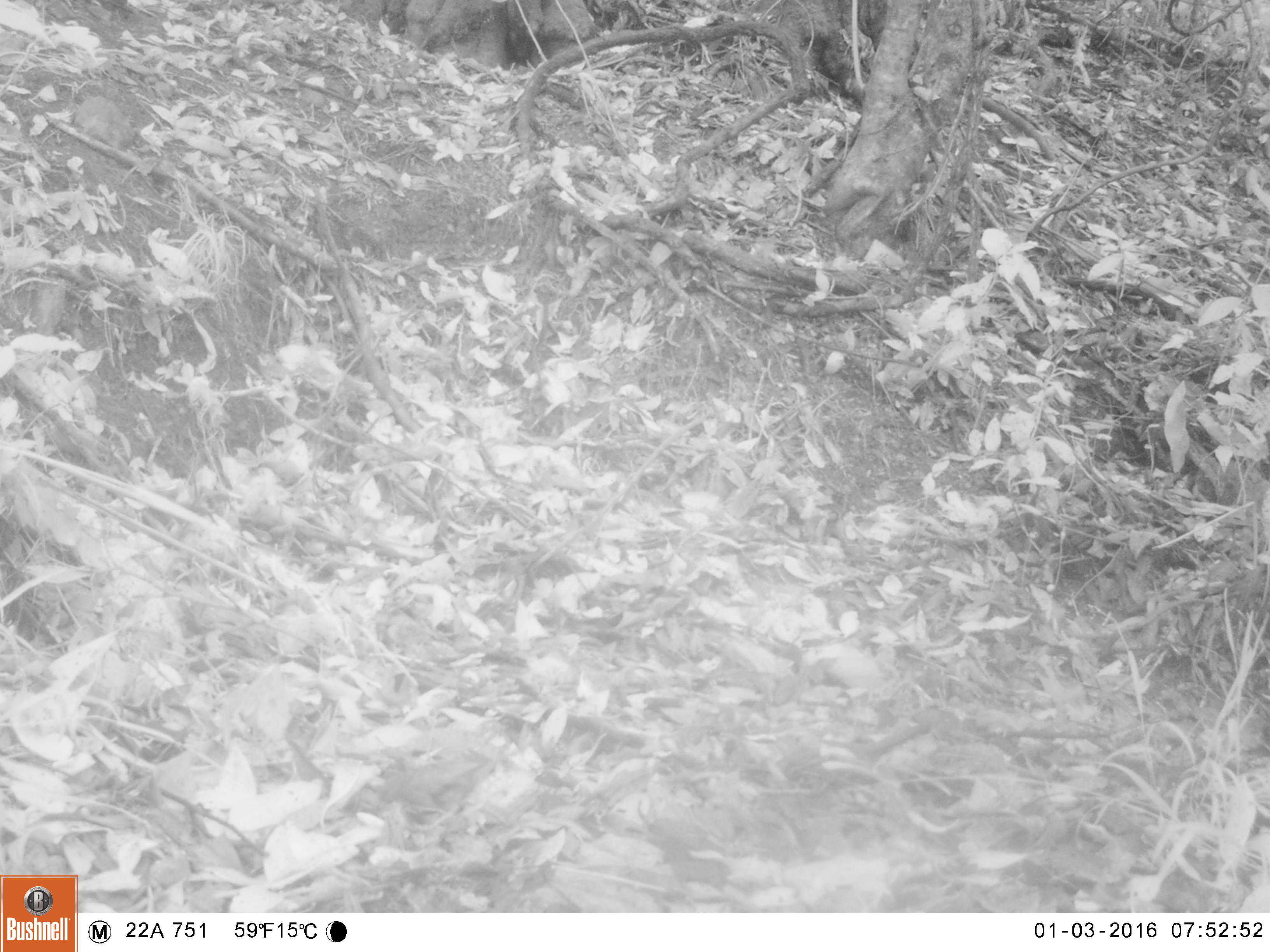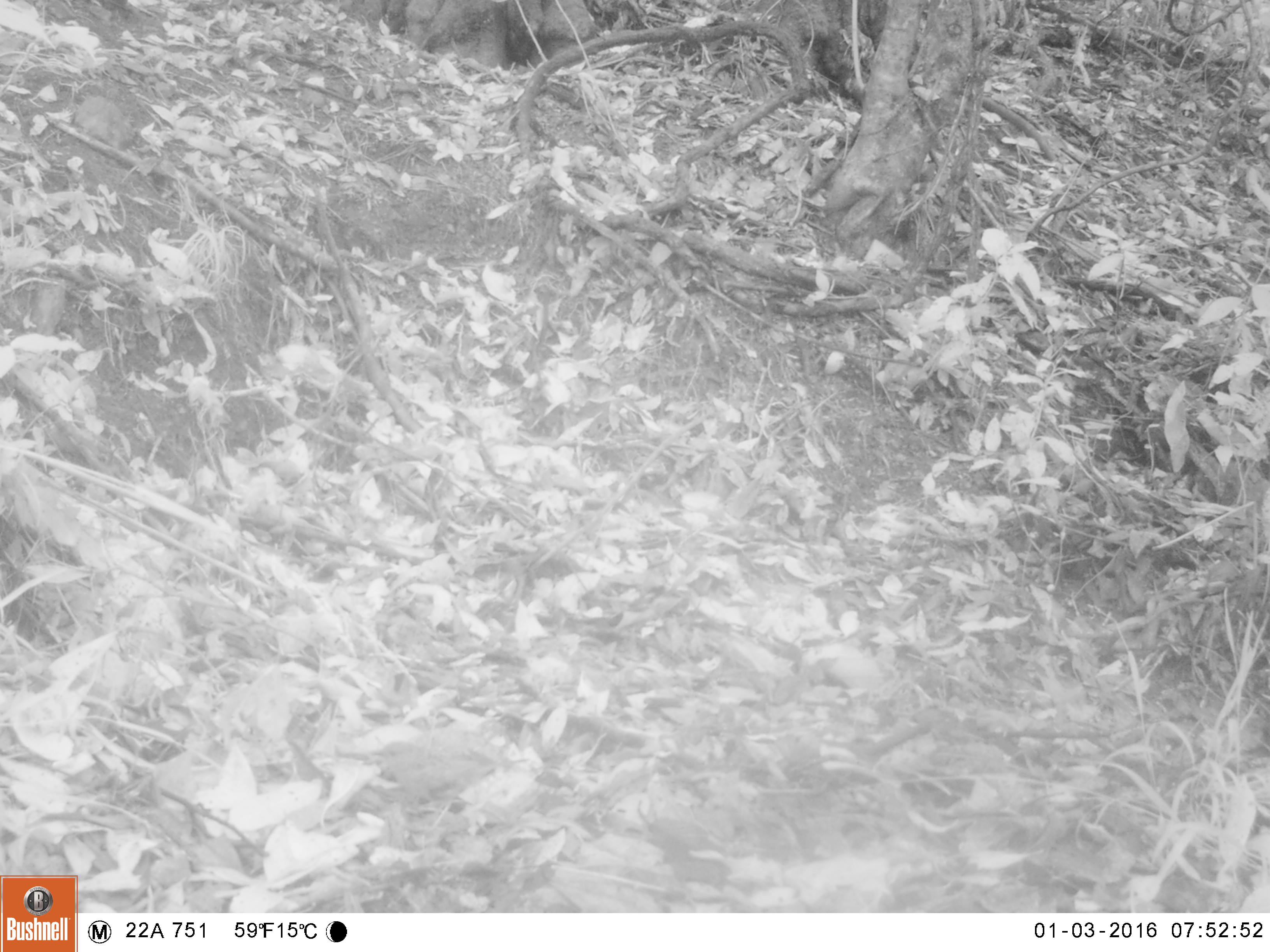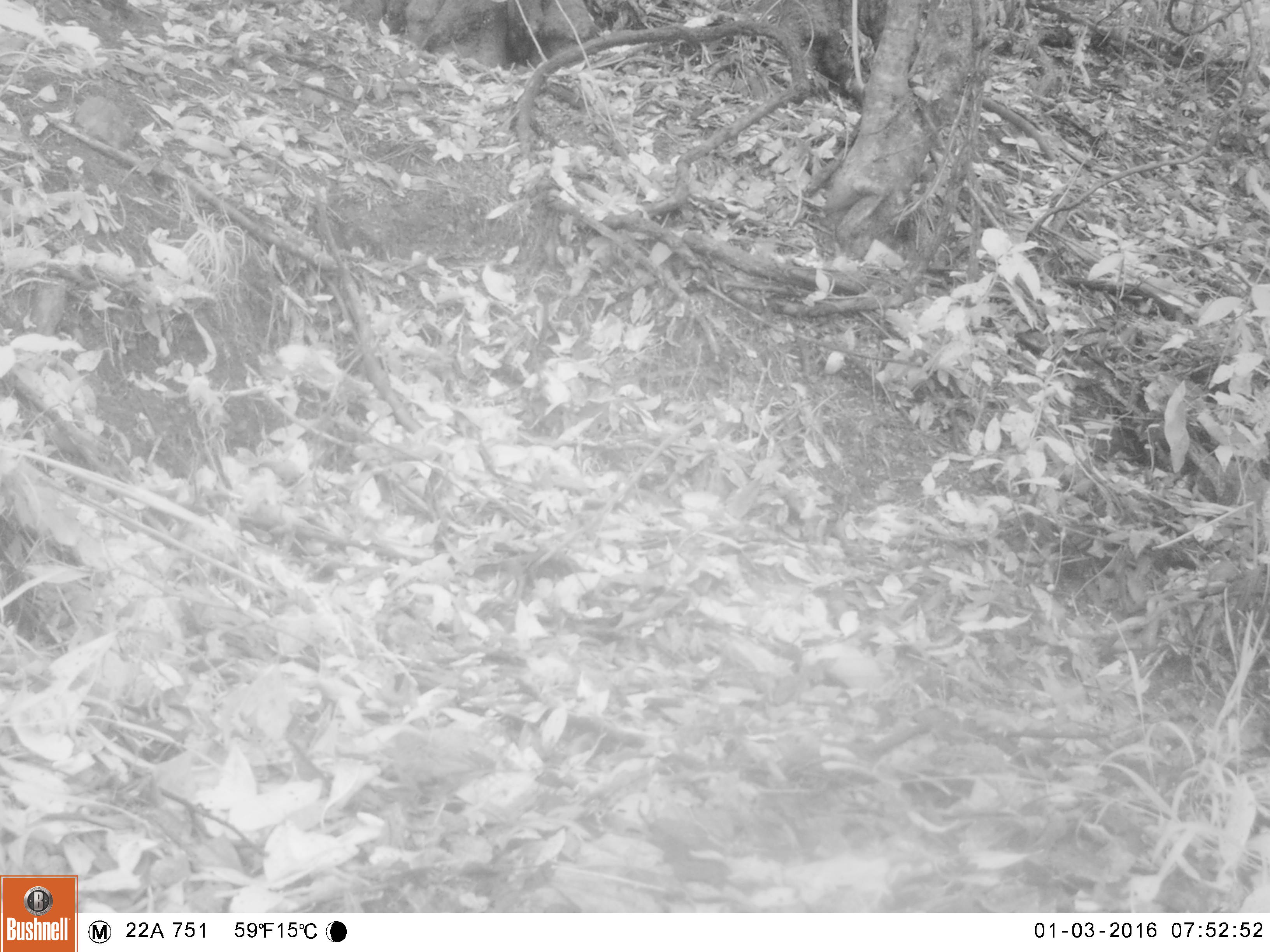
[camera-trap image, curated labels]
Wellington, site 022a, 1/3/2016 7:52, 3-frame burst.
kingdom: Animalia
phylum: Chordata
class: Aves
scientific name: Aves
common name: bird